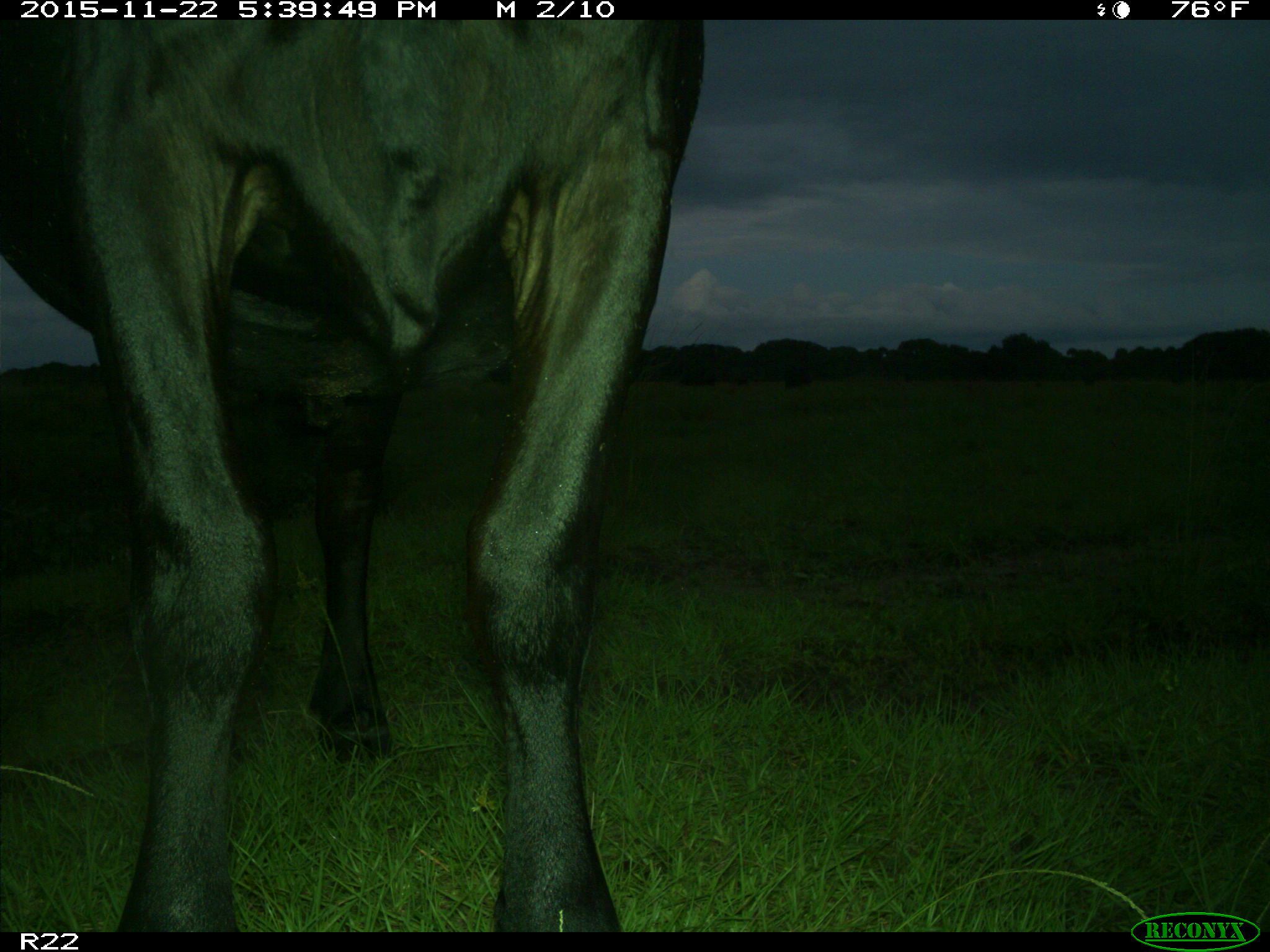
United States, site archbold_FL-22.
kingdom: Animalia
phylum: Chordata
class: Mammalia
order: Artiodactyla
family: Bovidae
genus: Bos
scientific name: Bos taurus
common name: domestic cow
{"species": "Bos taurus (domestic cow)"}